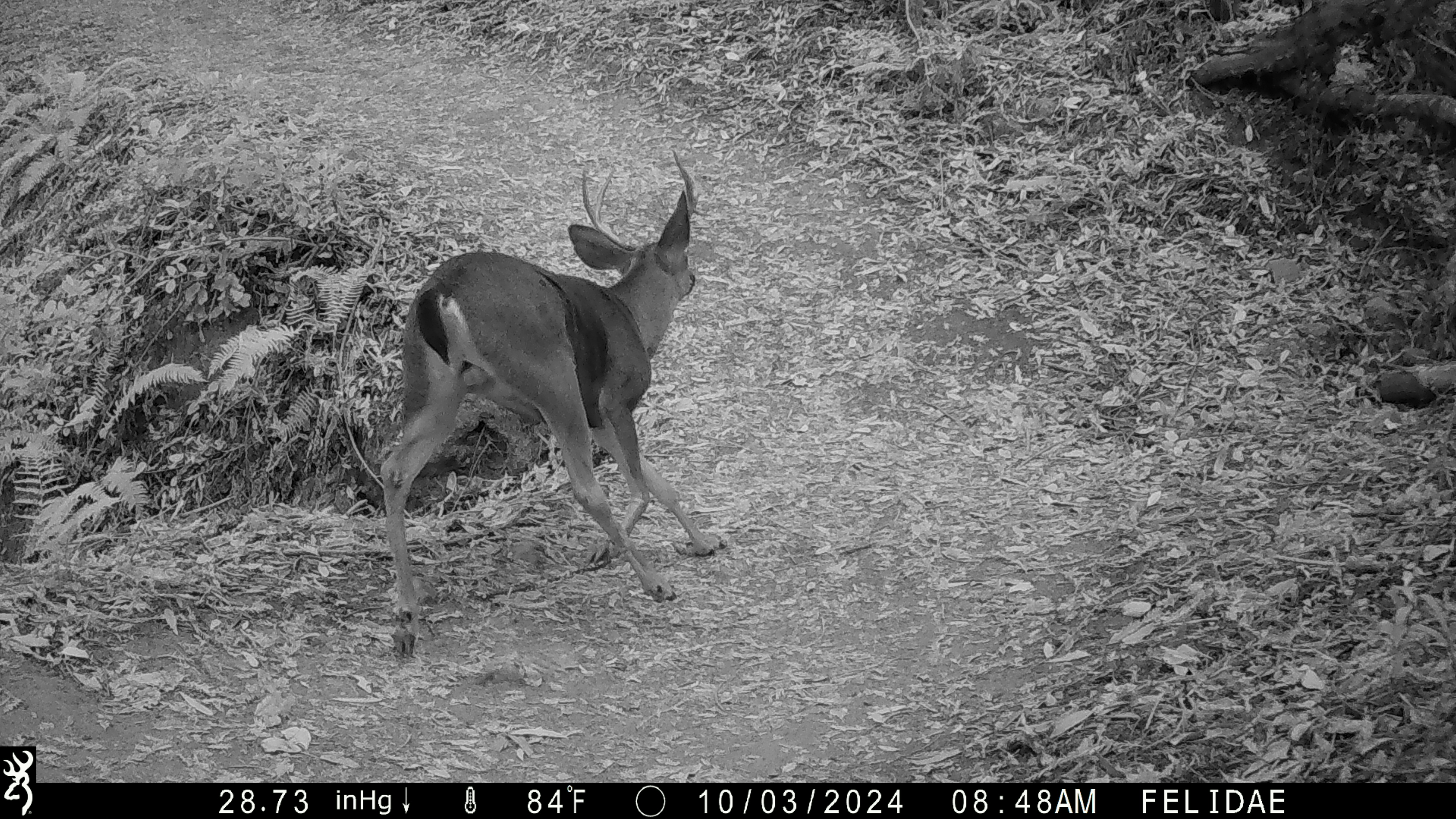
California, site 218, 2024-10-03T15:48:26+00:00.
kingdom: Animalia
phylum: Chordata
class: Mammalia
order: Artiodactyla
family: Cervidae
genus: Odocoileus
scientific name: Odocoileus hemionus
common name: mule deer